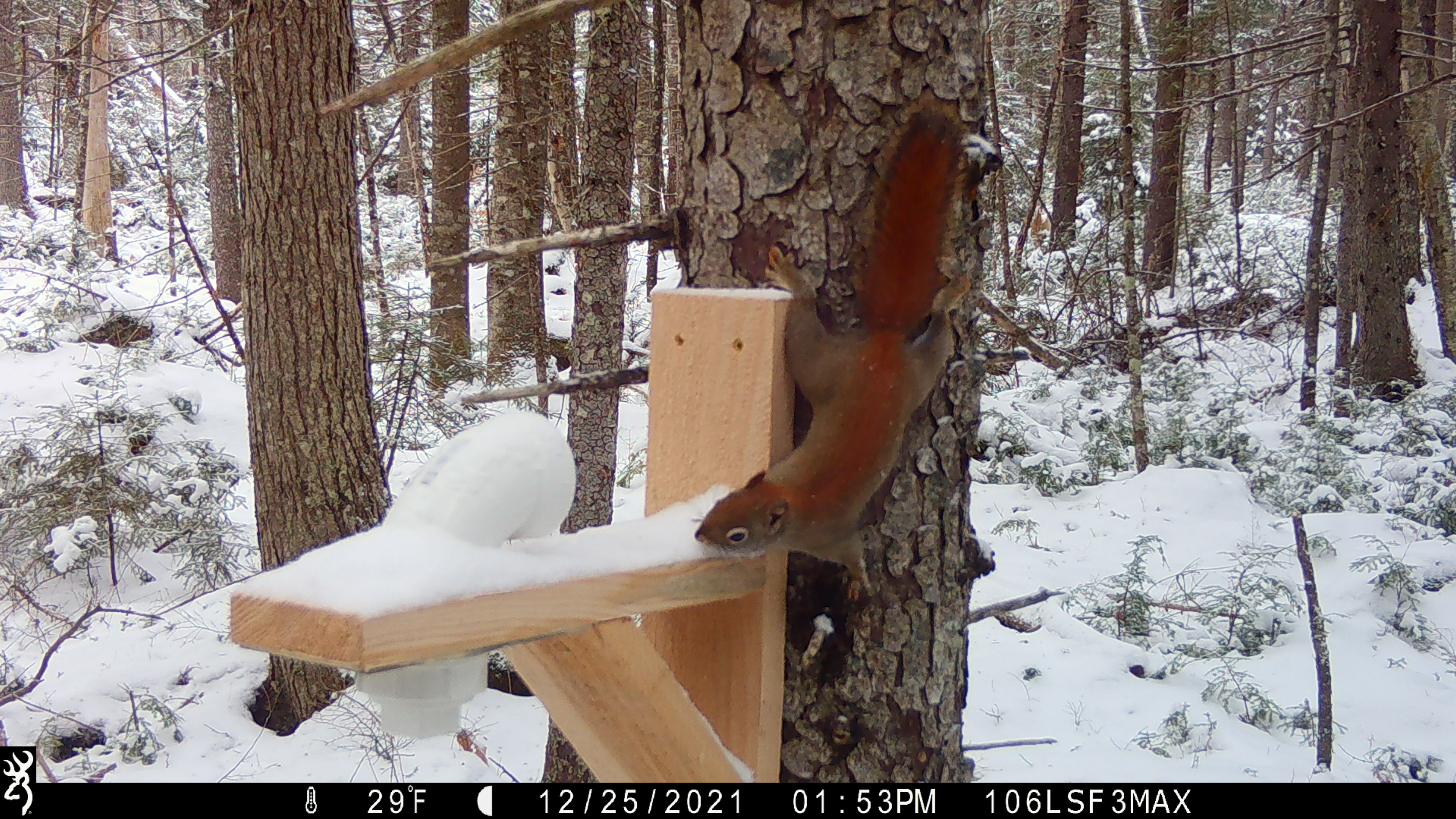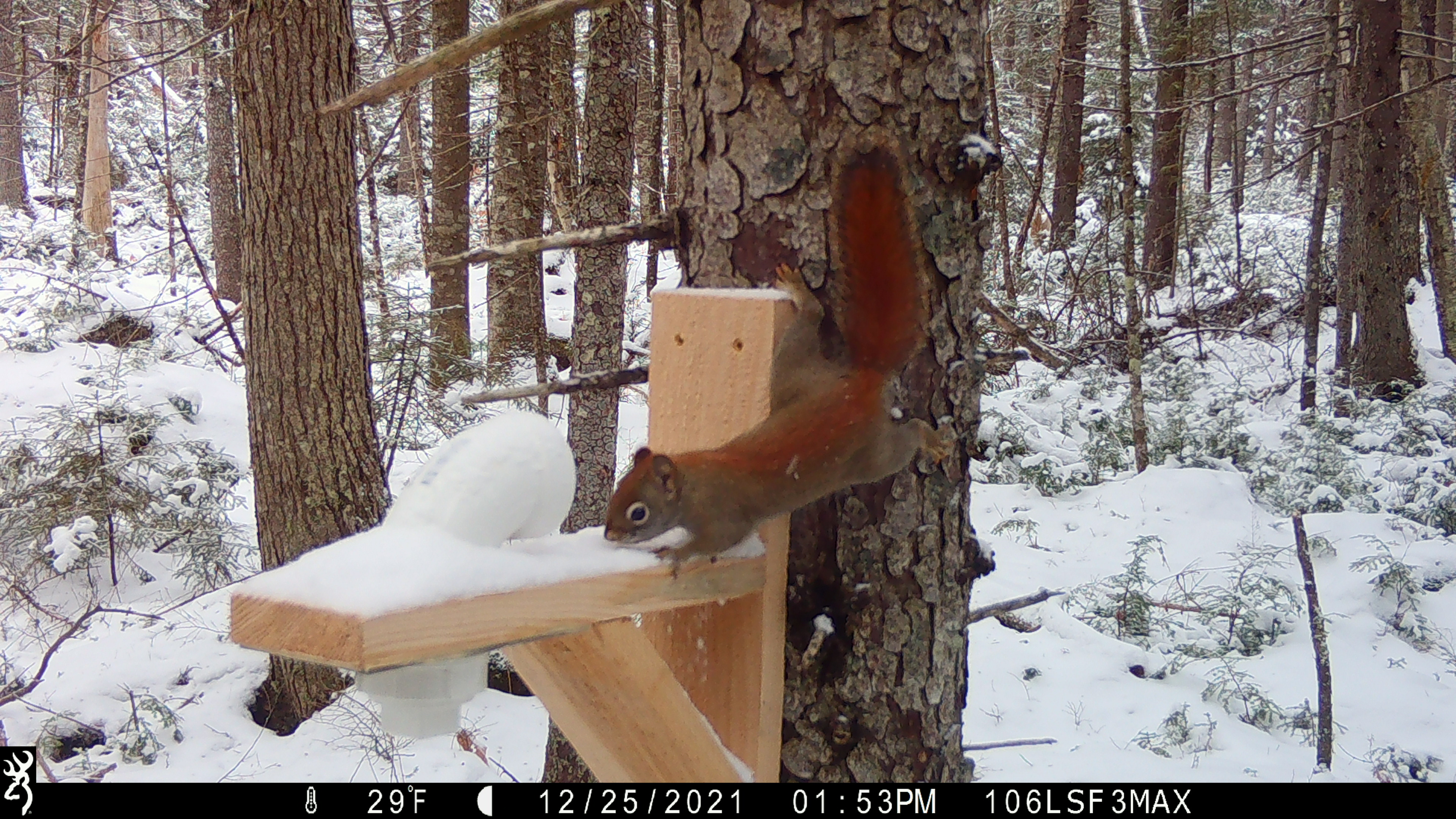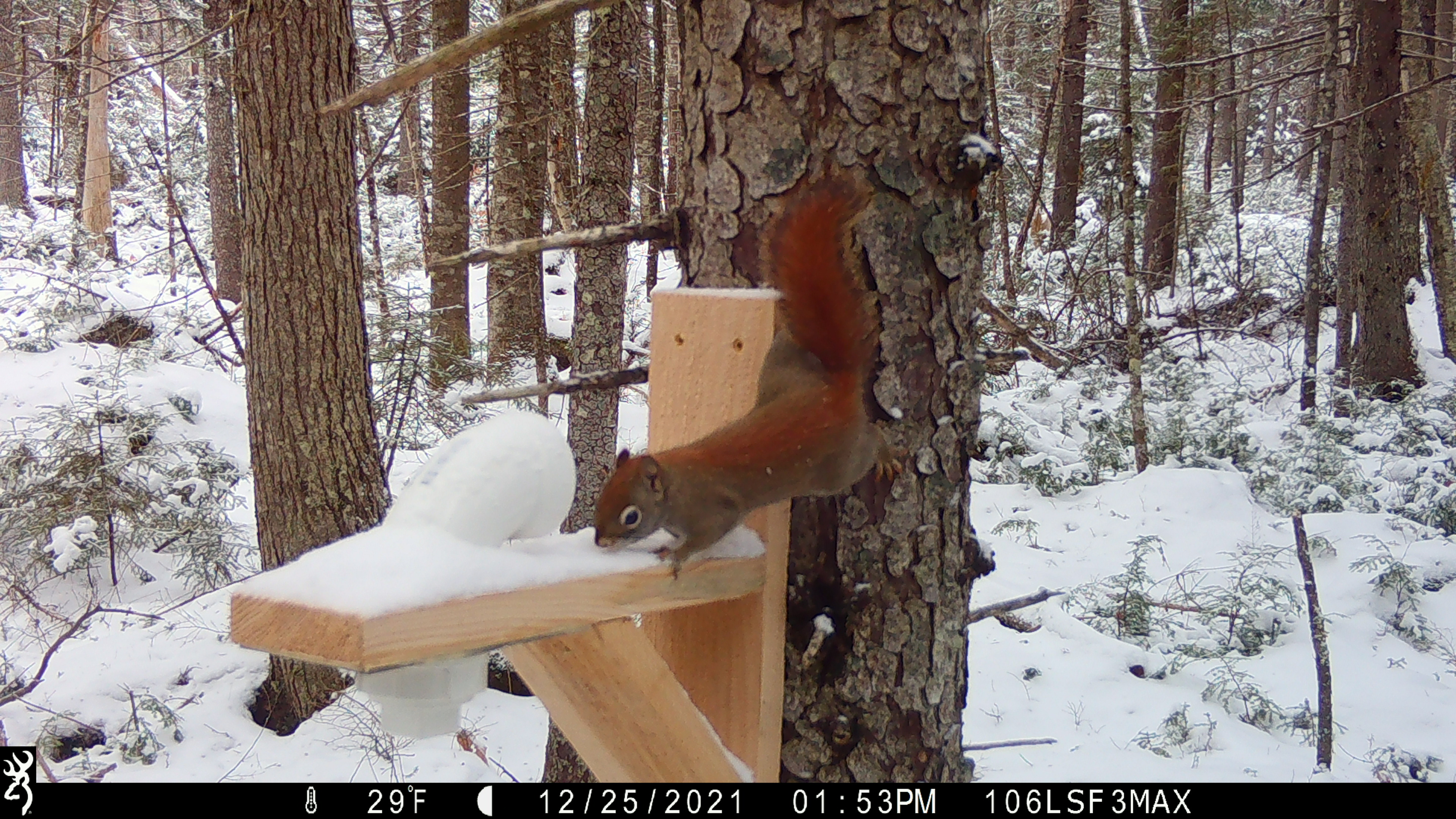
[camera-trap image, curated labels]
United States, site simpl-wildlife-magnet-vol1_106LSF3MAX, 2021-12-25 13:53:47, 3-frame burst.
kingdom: Animalia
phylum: Chordata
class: Mammalia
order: Rodentia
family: Sciuridae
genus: Tamiasciurus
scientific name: Tamiasciurus hudsonicus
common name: red squirrel